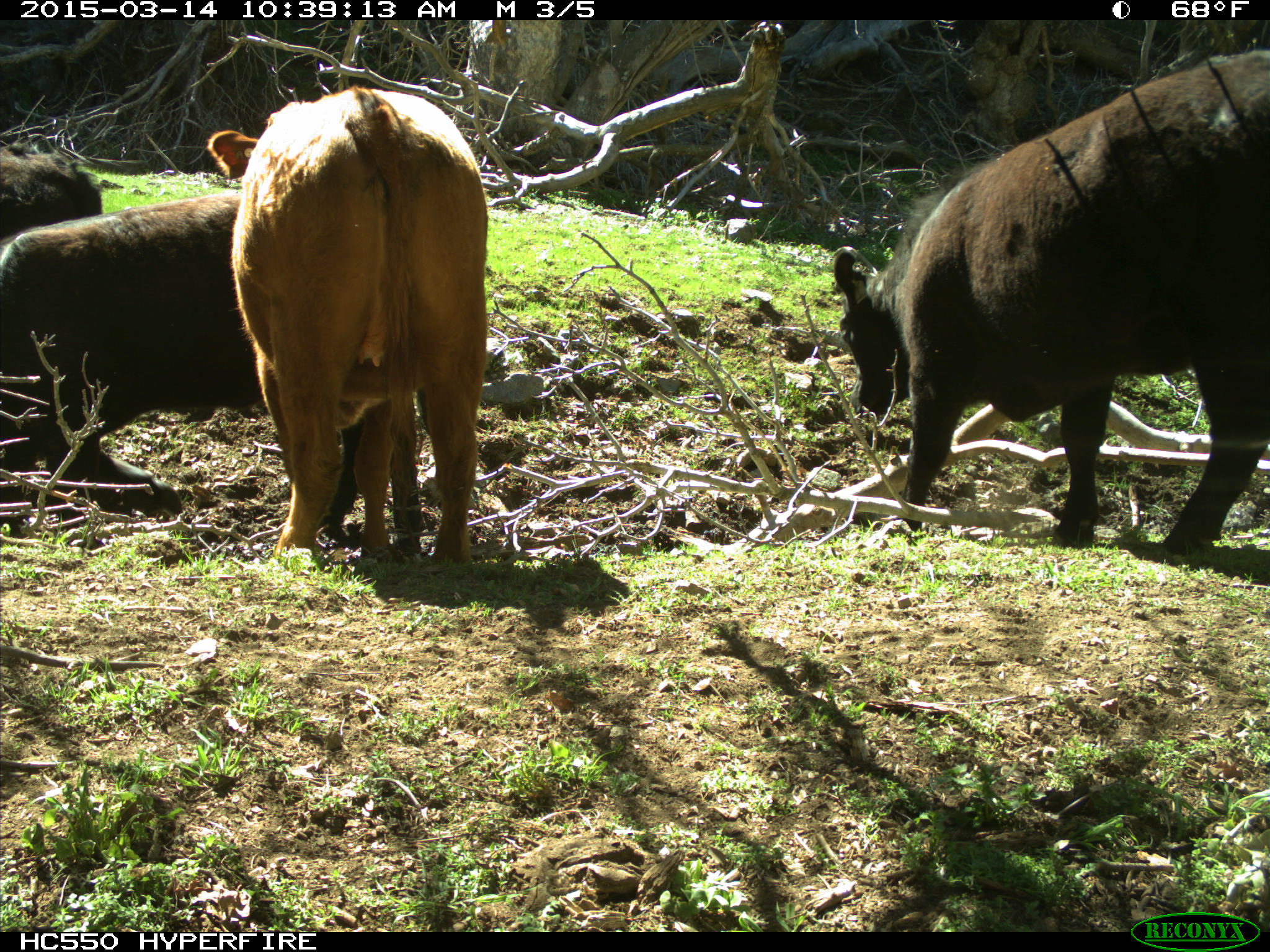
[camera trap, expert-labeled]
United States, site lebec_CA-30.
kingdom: Animalia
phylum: Chordata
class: Mammalia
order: Artiodactyla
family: Bovidae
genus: Bos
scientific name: Bos taurus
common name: domestic cow